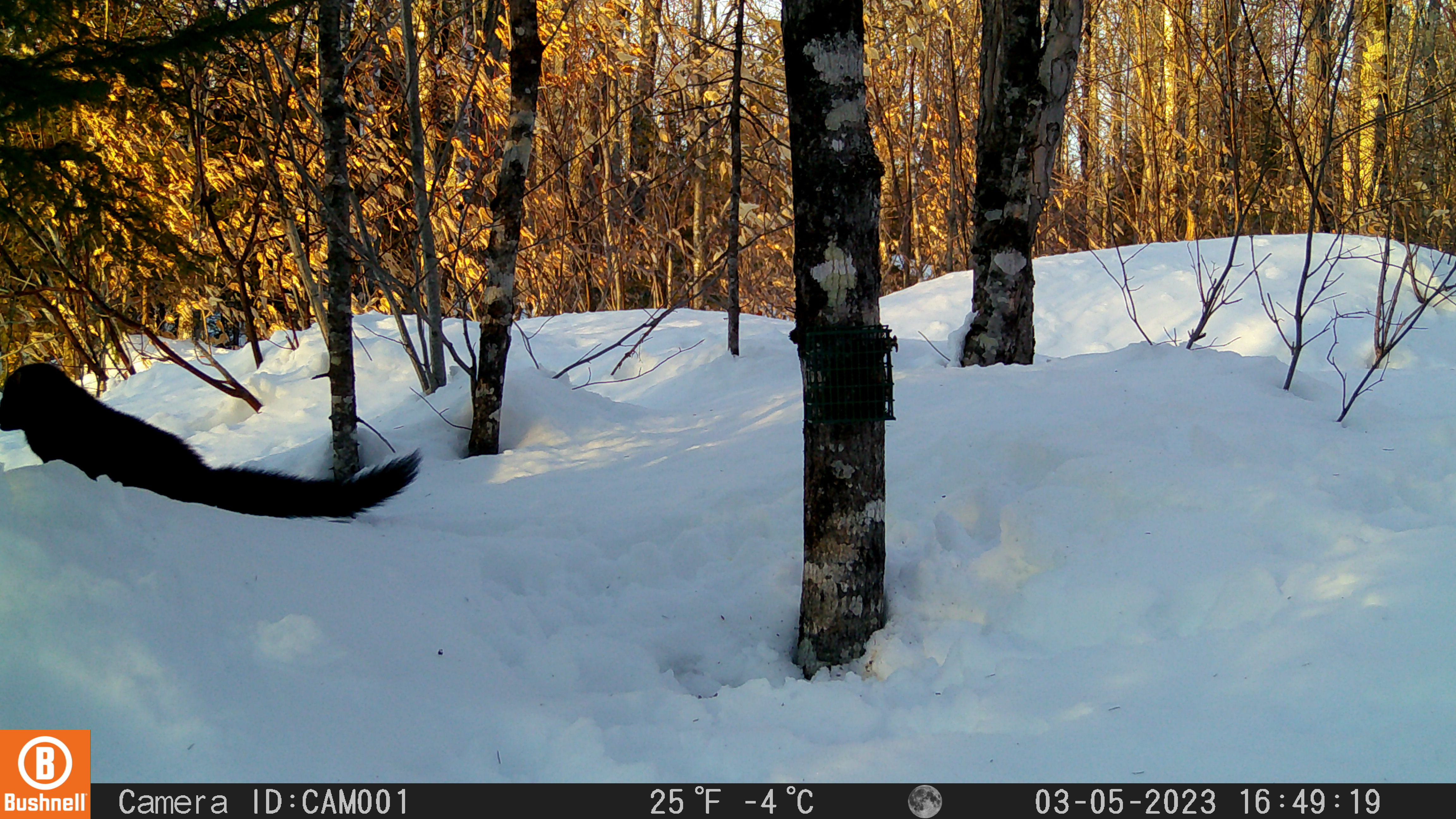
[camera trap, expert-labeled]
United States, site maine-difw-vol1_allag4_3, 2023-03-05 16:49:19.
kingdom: Animalia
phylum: Chordata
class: Mammalia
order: Carnivora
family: Mustelidae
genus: Pekania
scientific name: Pekania pennanti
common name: fisher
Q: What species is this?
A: Fisher (Pekania pennanti).